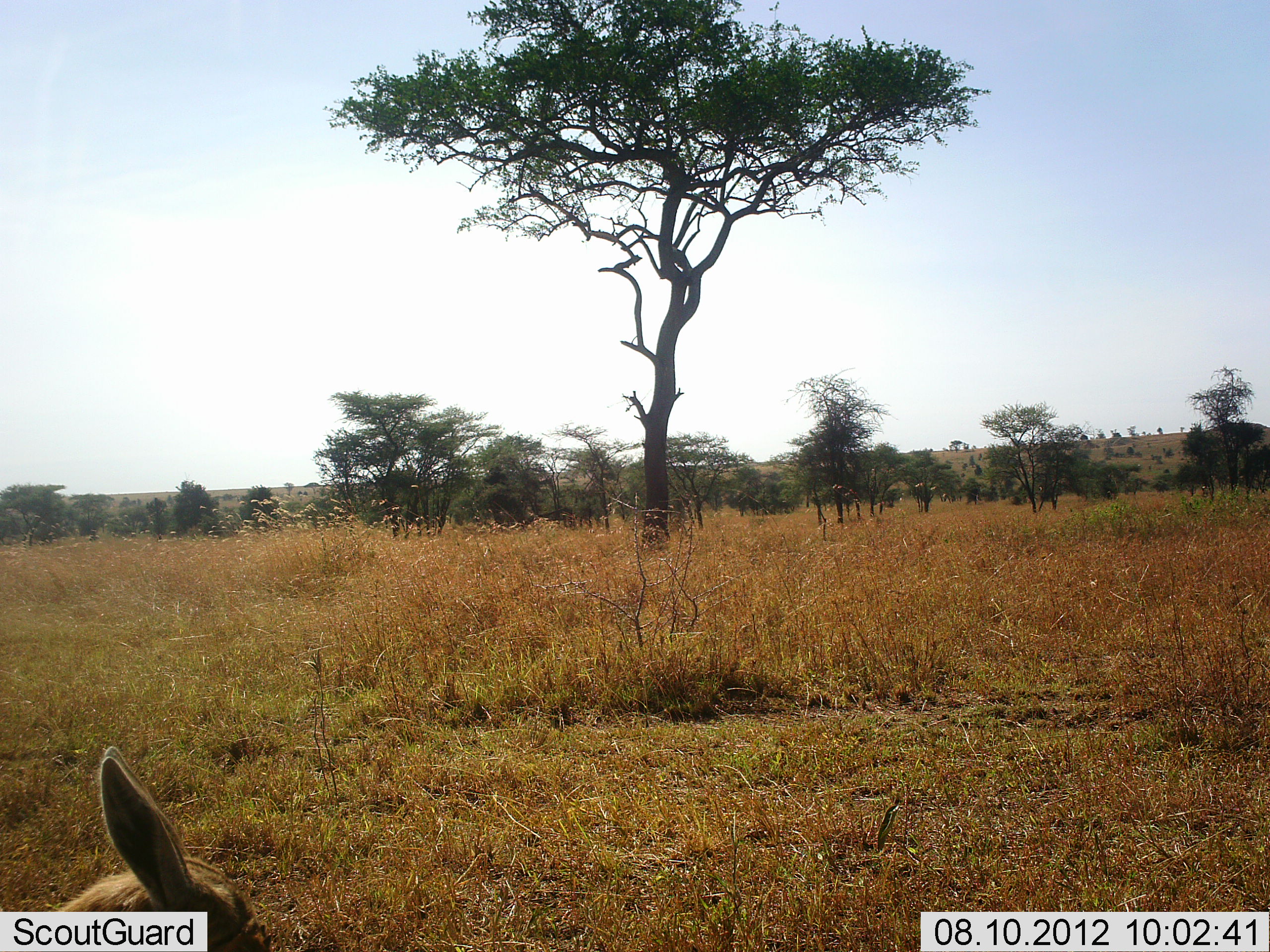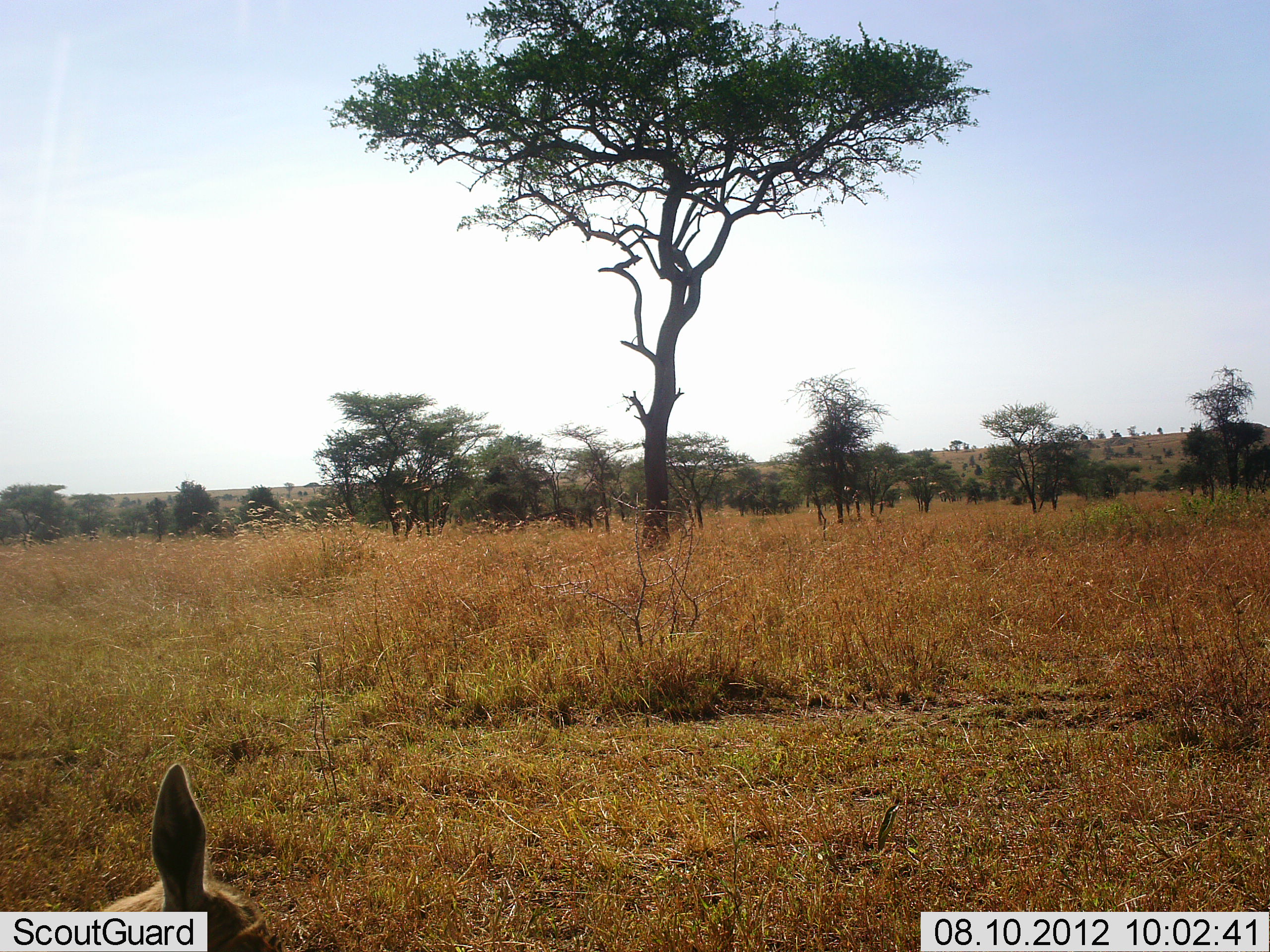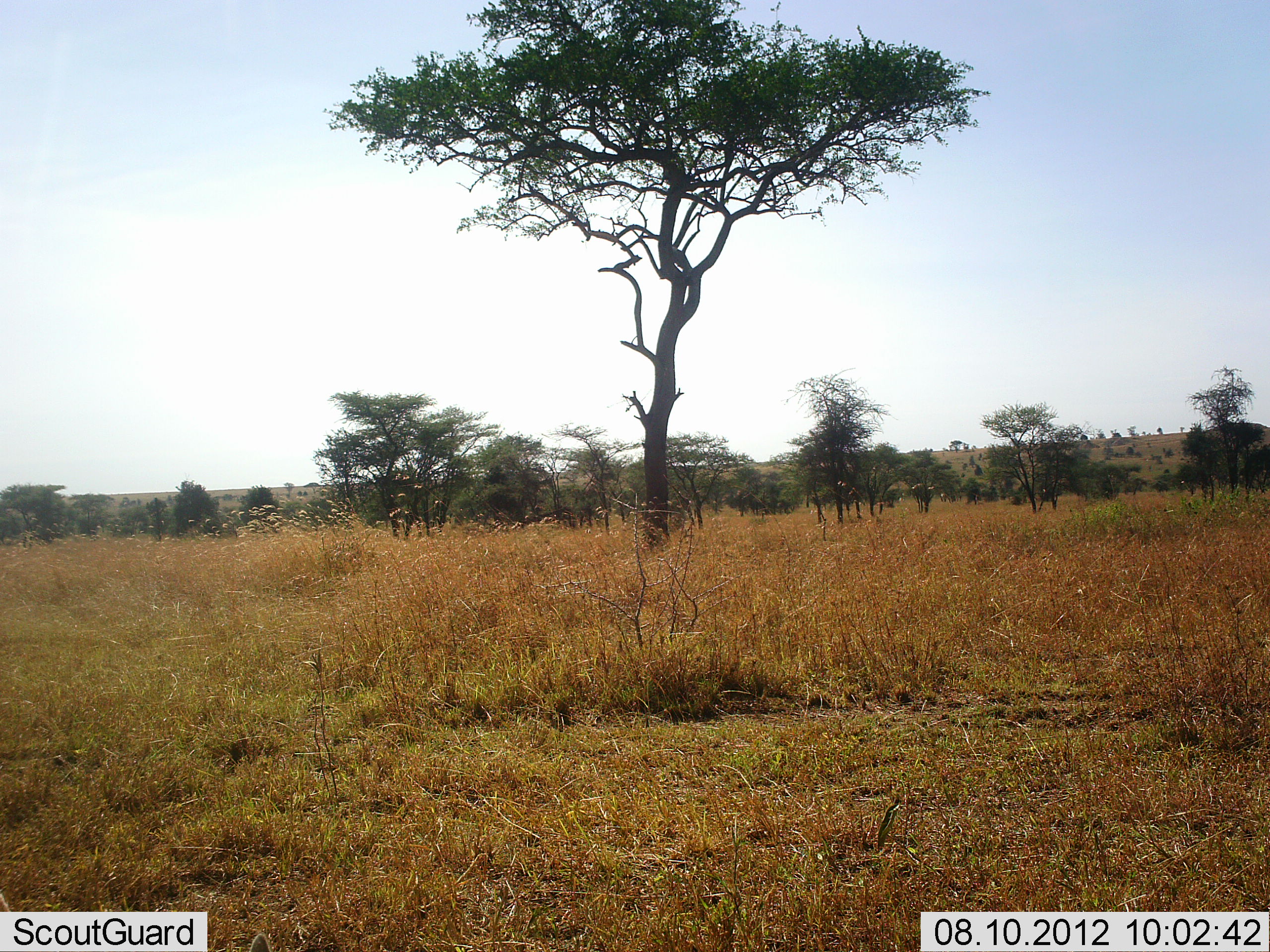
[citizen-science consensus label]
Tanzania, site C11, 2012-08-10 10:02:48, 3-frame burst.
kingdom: Animalia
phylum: Chordata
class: Mammalia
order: Artiodactyla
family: Bovidae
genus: Eudorcas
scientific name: Eudorcas thomsonii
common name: thomson's gazelle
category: gazellethomsons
Gazellethomsons (thomson's gazelle) (Eudorcas thomsonii), count 1. Behavior (volunteer vote fractions): standing 17%, resting 67%, moving 0%, interacting 0%. Young present (vote fraction): 17%. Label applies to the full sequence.